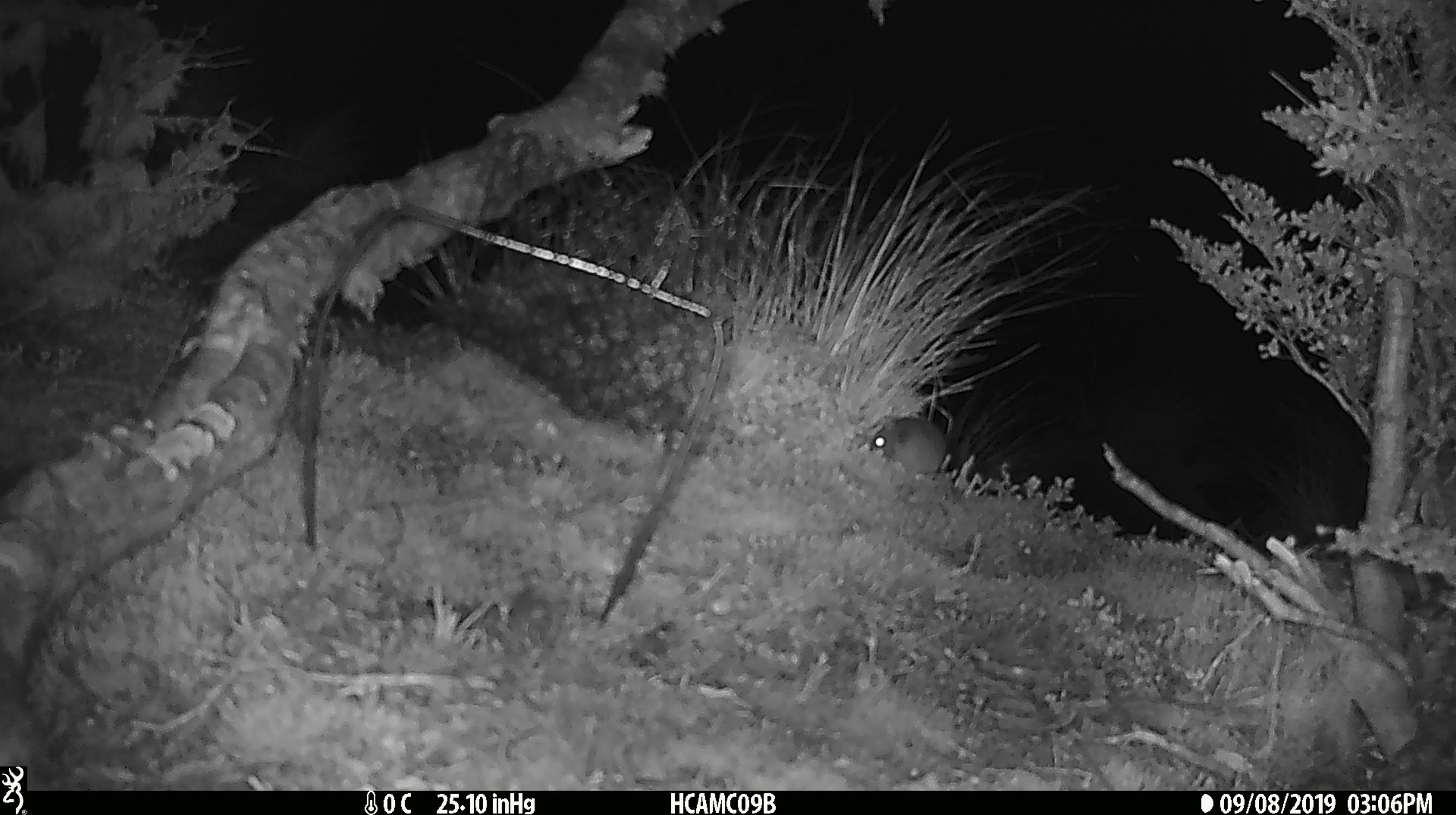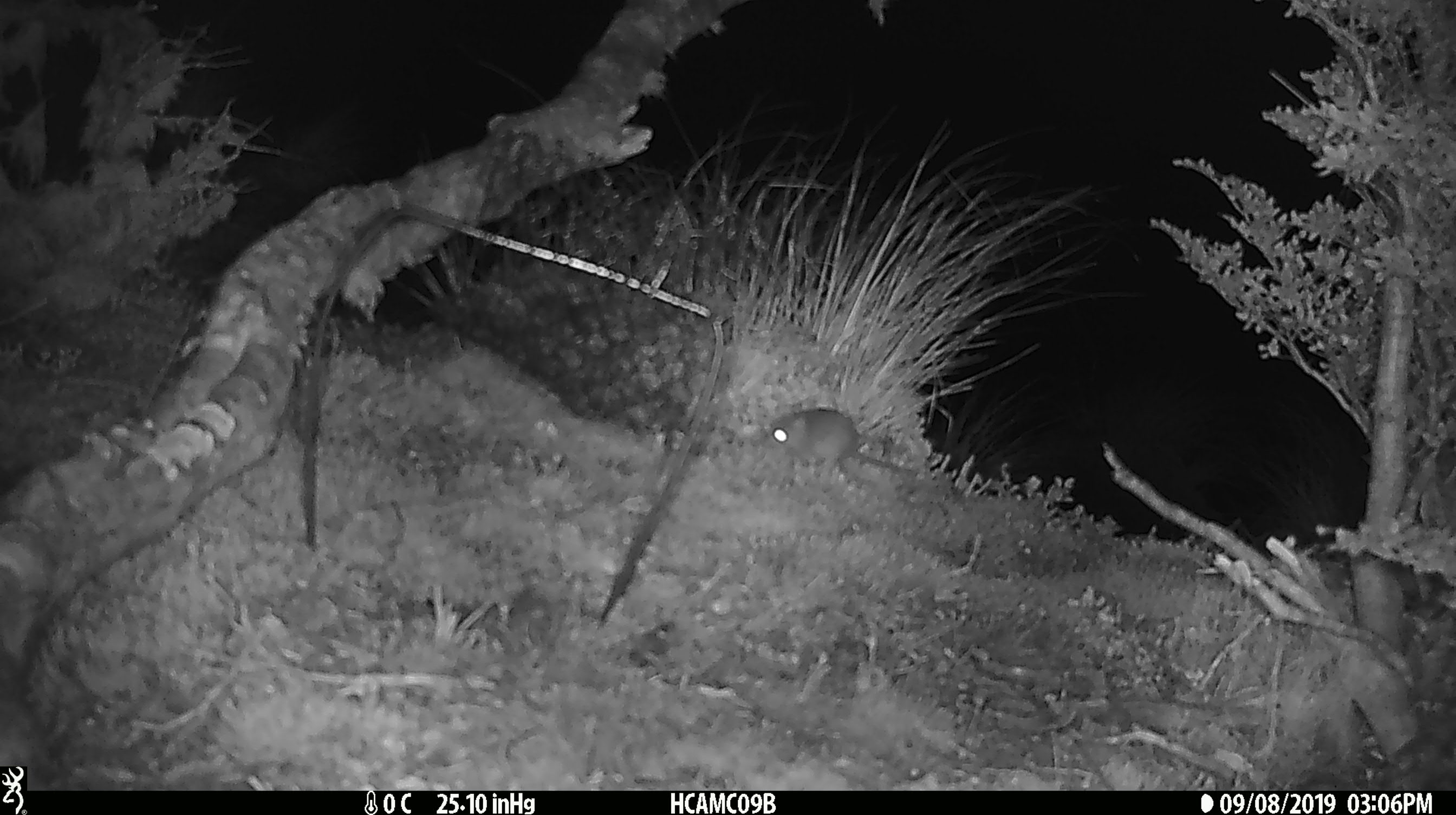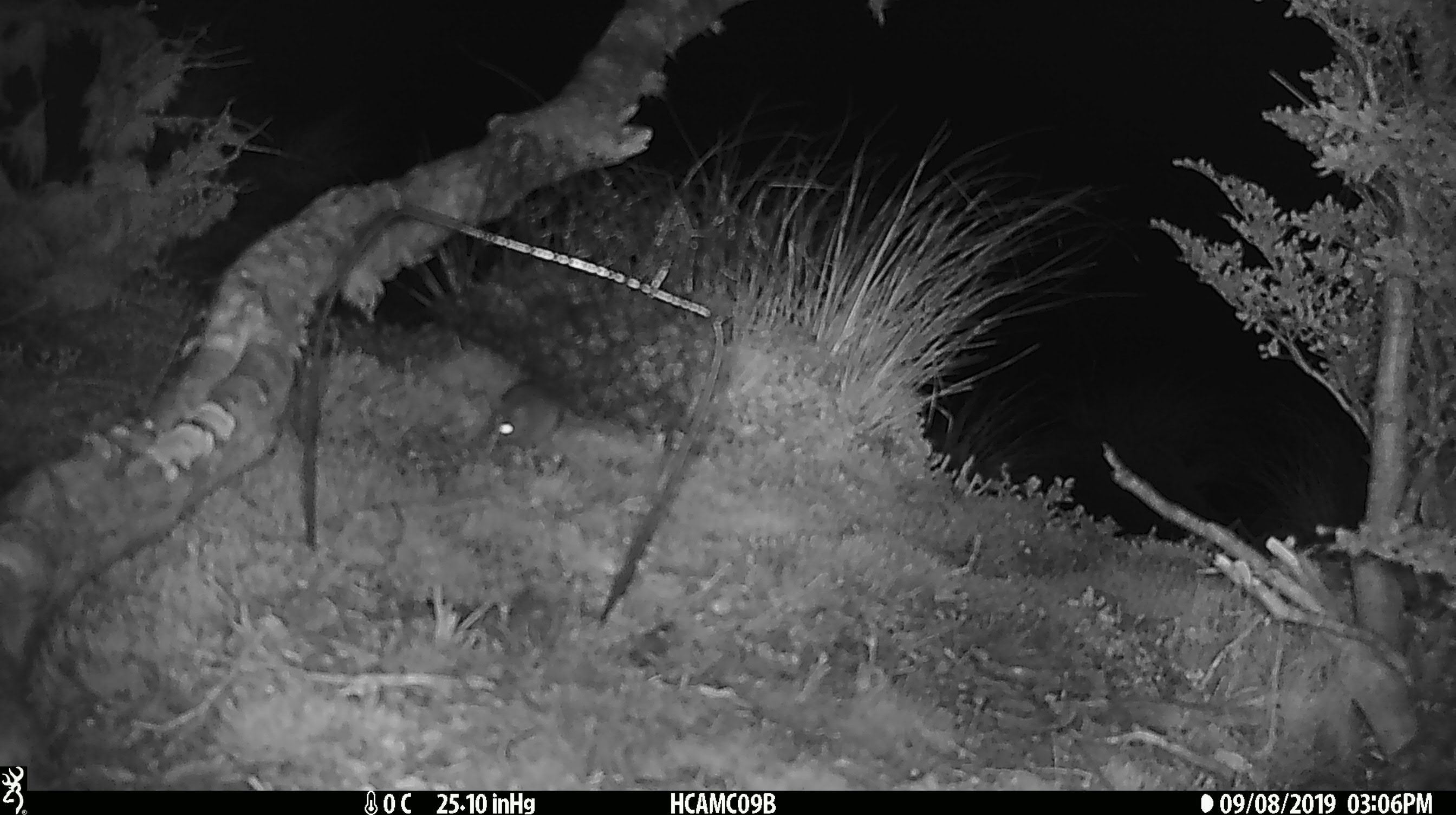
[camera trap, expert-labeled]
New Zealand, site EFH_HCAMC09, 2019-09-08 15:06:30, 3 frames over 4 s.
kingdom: Animalia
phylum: Chordata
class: Mammalia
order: Rodentia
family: Muridae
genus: Mus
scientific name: Mus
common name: mouse